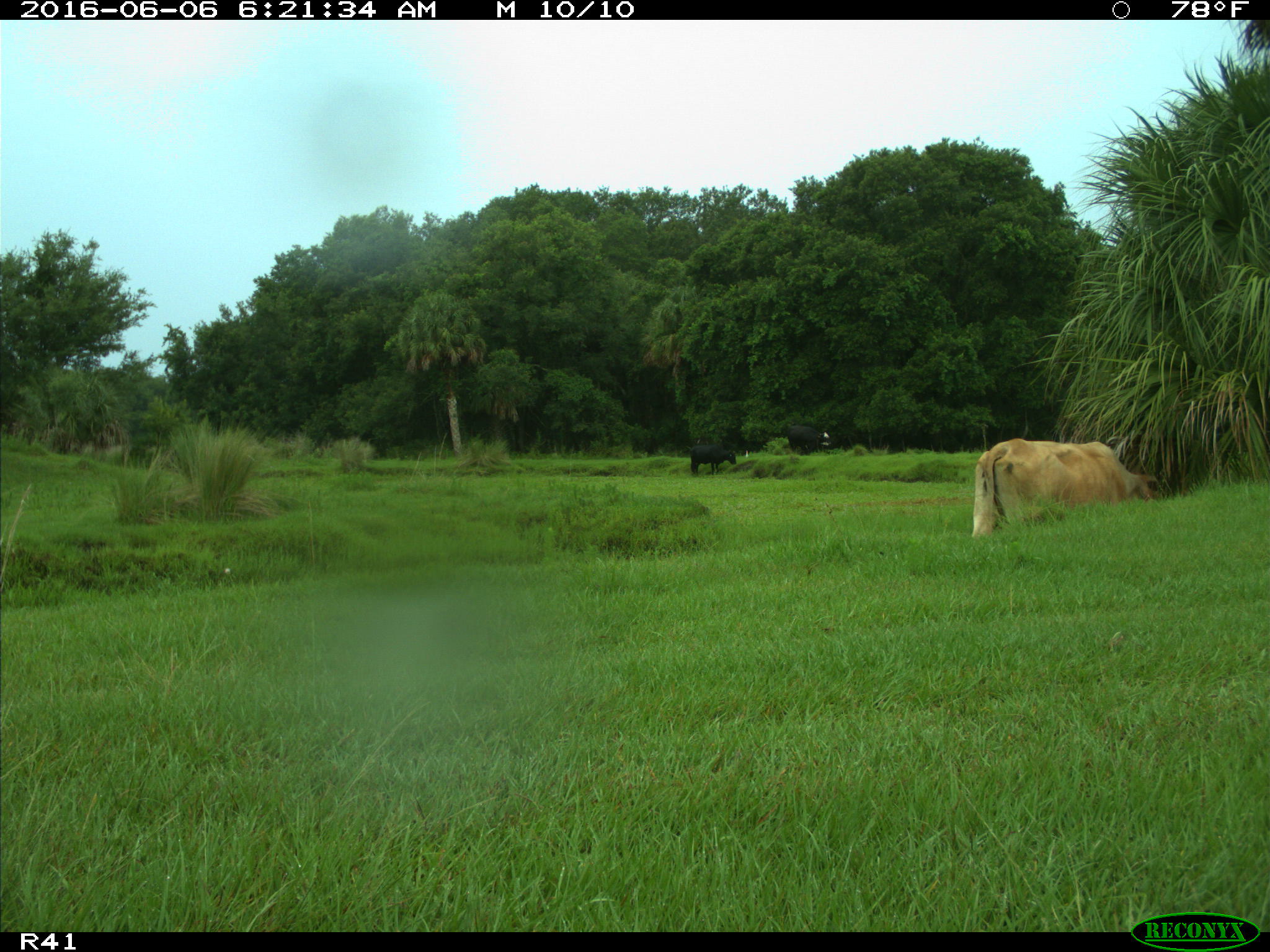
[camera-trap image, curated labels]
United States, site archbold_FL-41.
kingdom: Animalia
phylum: Chordata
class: Mammalia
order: Artiodactyla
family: Bovidae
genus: Bos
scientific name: Bos taurus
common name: domestic cow